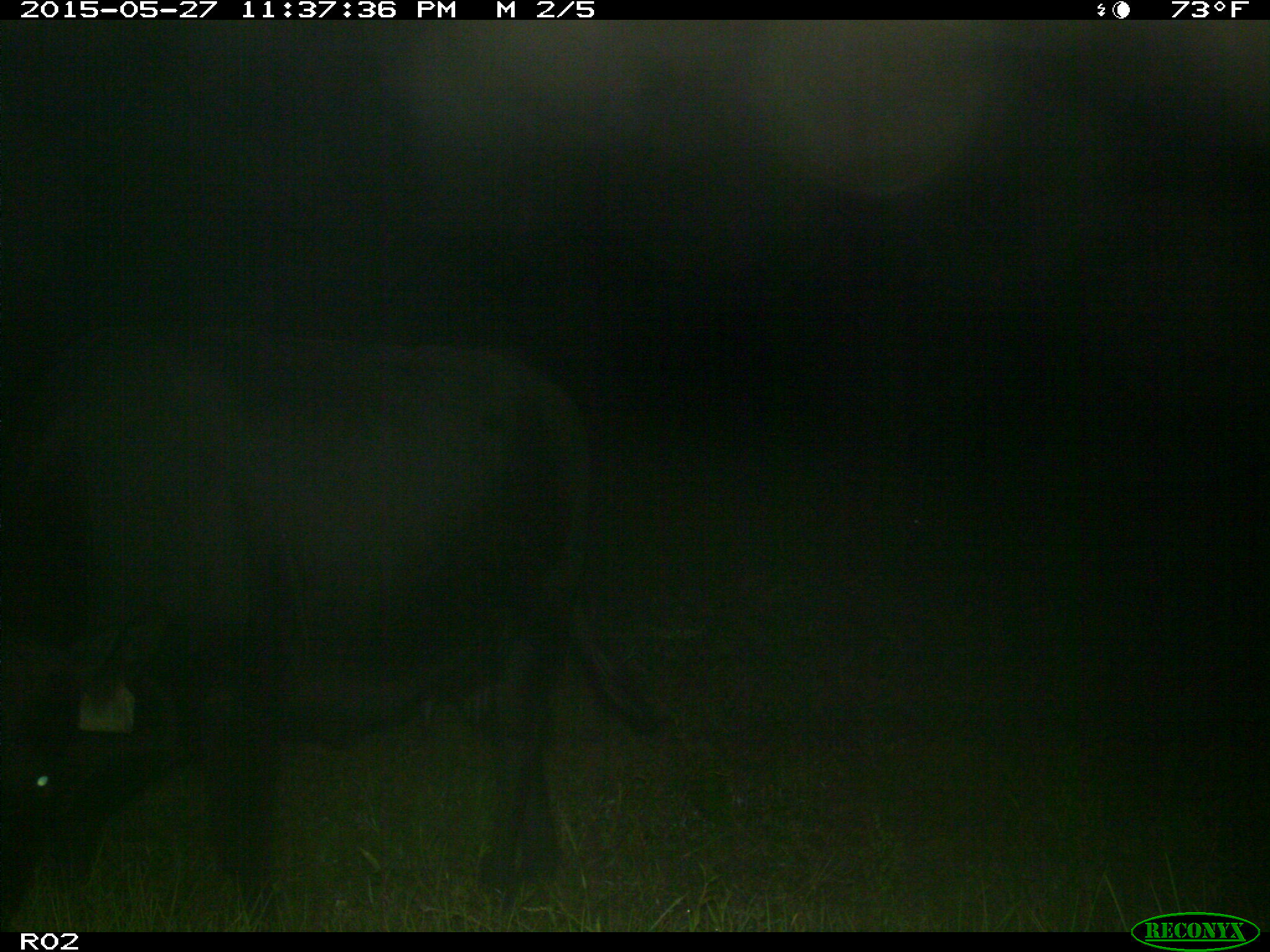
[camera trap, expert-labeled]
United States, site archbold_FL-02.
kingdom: Animalia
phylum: Chordata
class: Mammalia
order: Artiodactyla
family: Bovidae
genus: Bos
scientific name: Bos taurus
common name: domestic cow